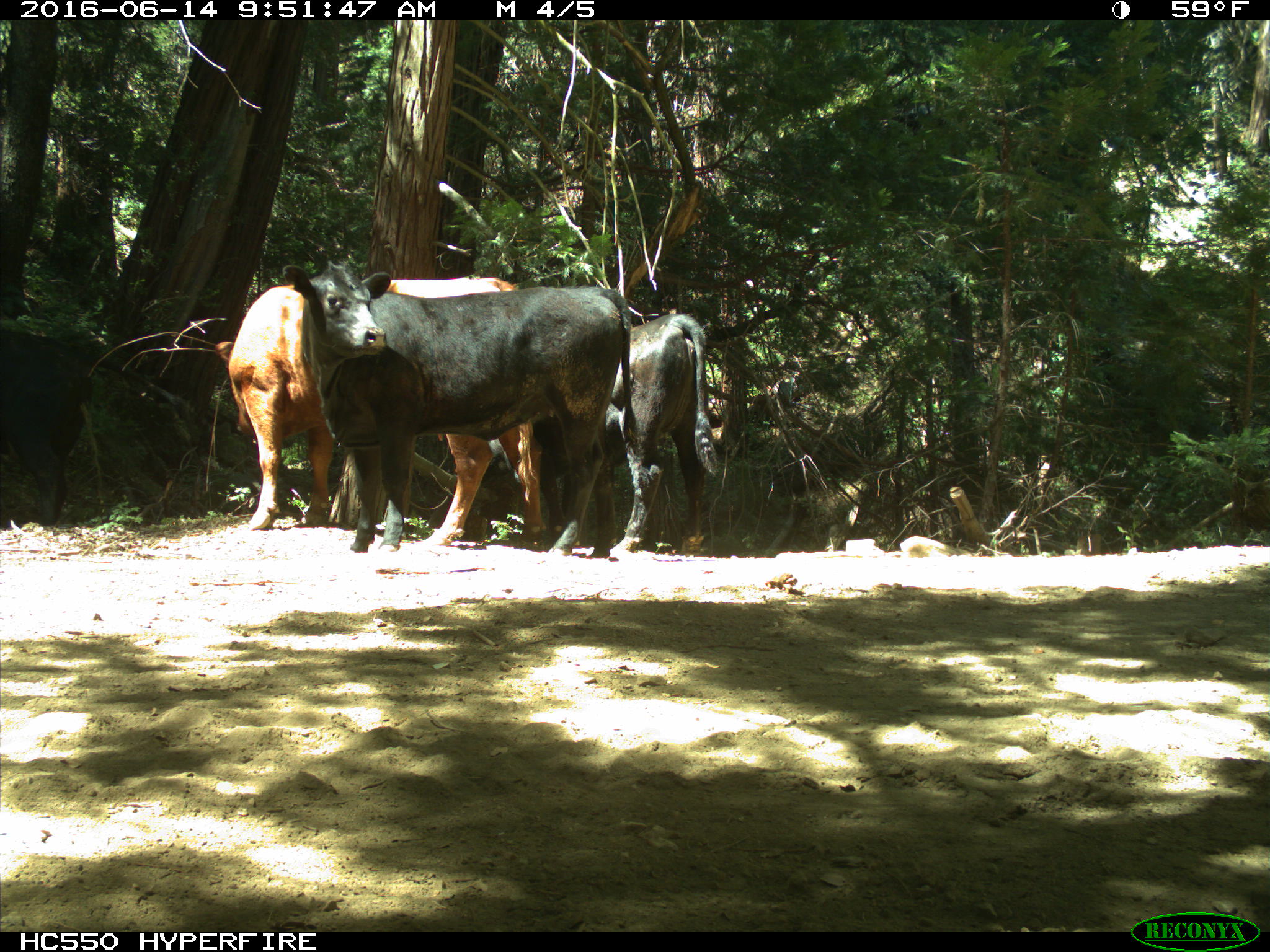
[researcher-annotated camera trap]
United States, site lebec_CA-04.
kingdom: Animalia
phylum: Chordata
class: Mammalia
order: Artiodactyla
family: Bovidae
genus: Bos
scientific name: Bos taurus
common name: domestic cow